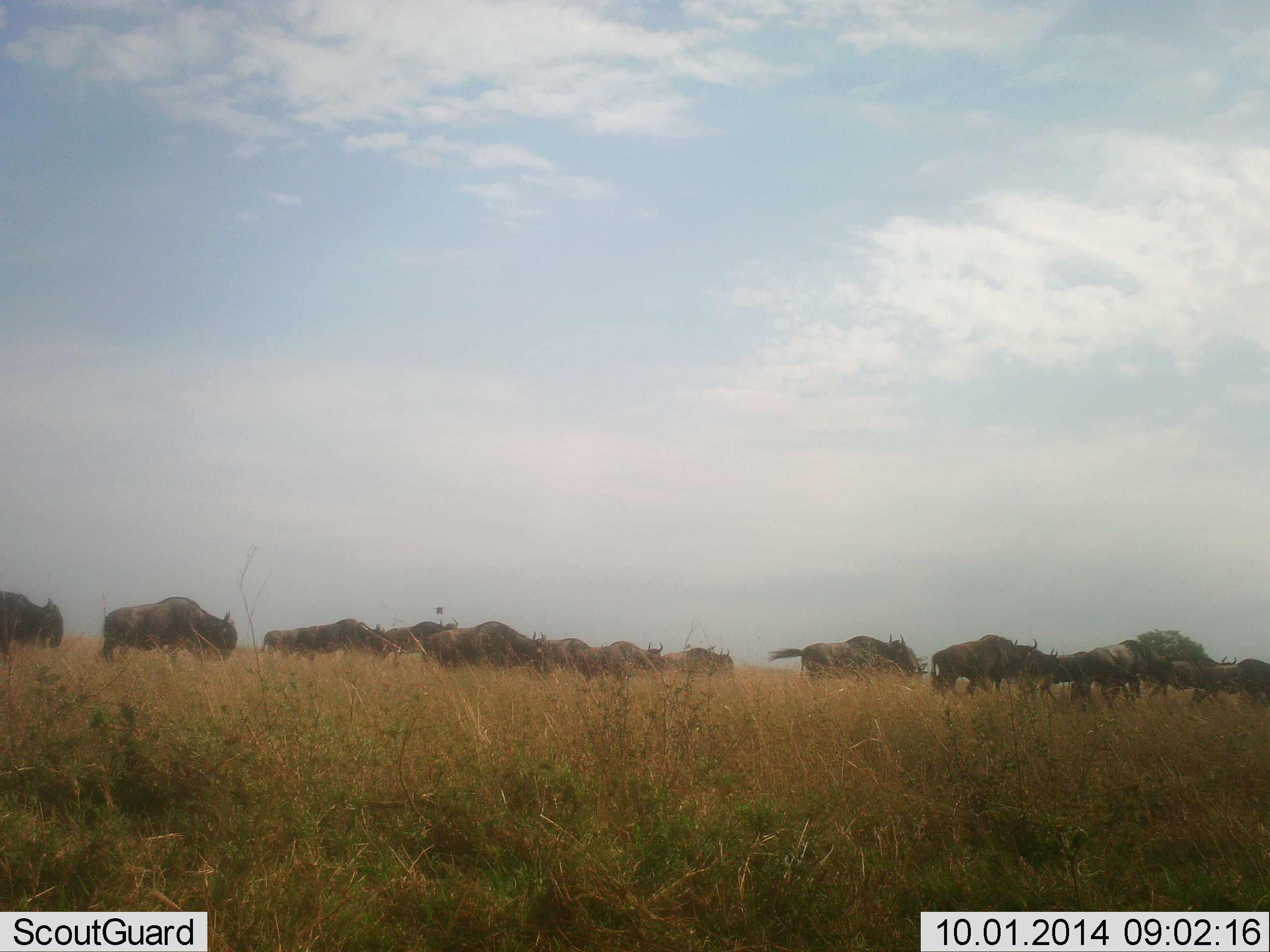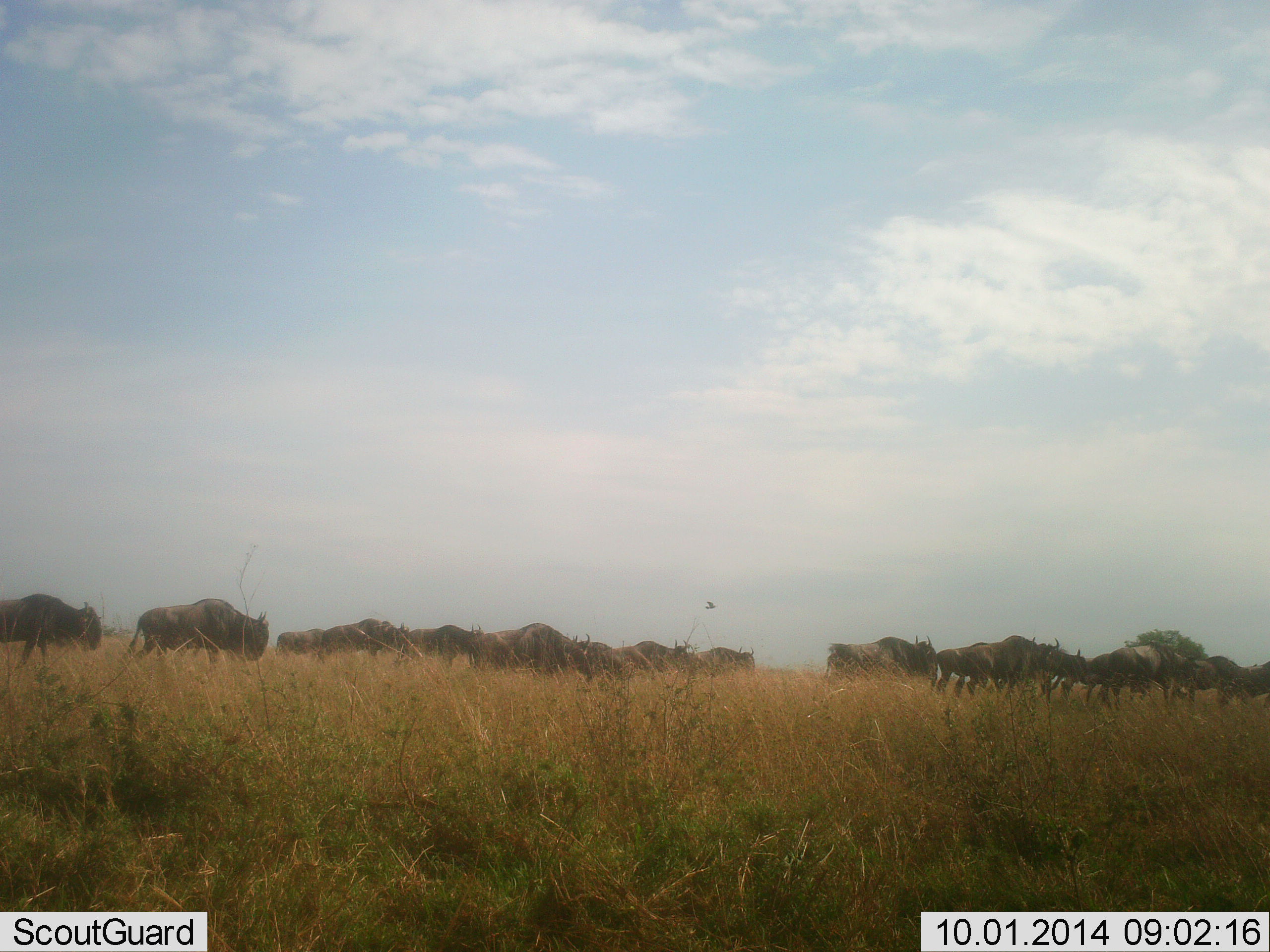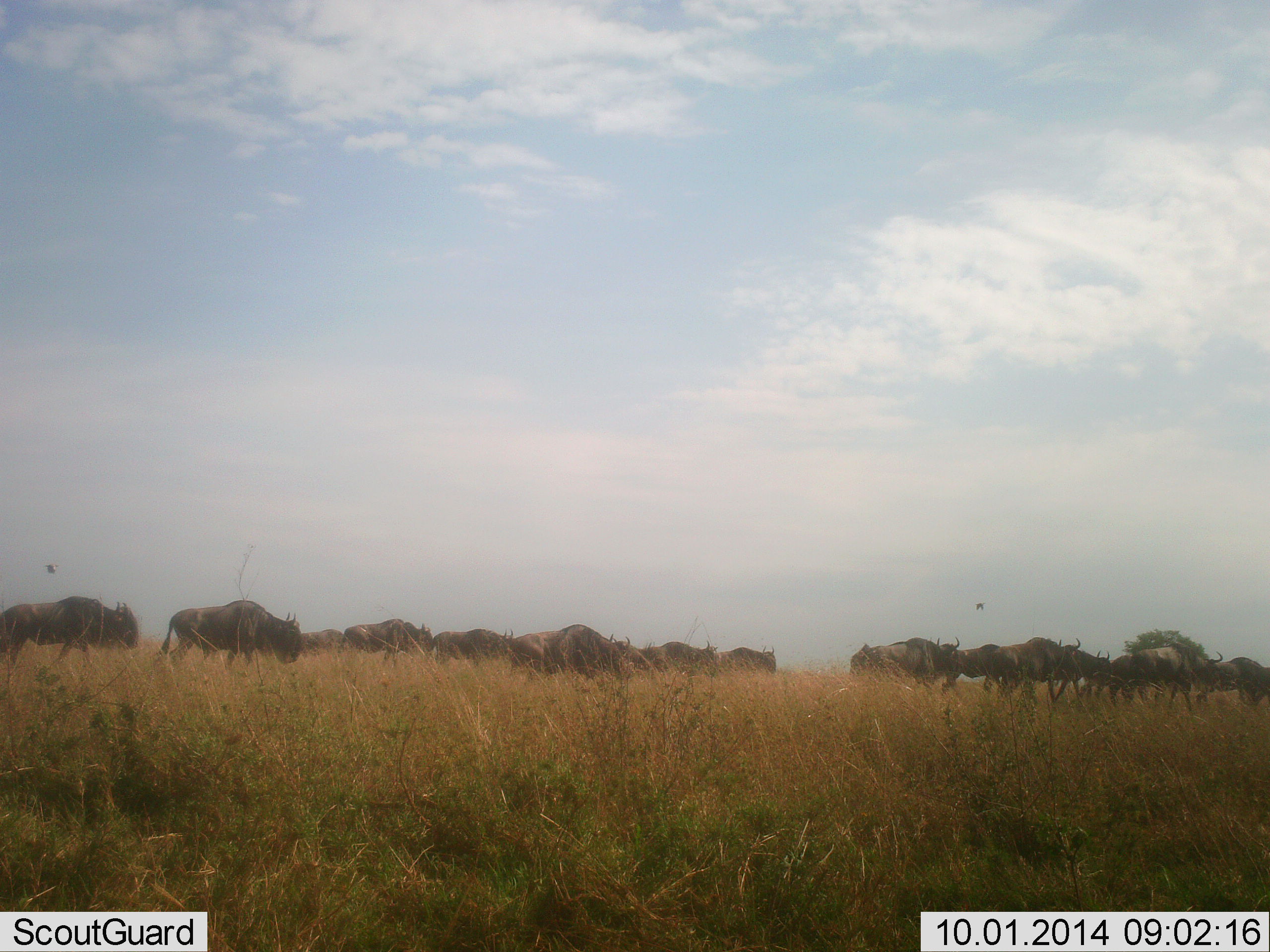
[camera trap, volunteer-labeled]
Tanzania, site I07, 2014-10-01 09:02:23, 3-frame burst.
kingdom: Animalia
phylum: Chordata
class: Mammalia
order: Artiodactyla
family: Bovidae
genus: Connochaetes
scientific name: Connochaetes taurinus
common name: blue wildebeest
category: wildebeest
Wildebeest (blue wildebeest) (Connochaetes taurinus), count 11-50. Behavior (volunteer vote fractions): standing 0%, resting 0%, moving 100%, interacting 0%. Young present (vote fraction): 0%. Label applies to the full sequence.